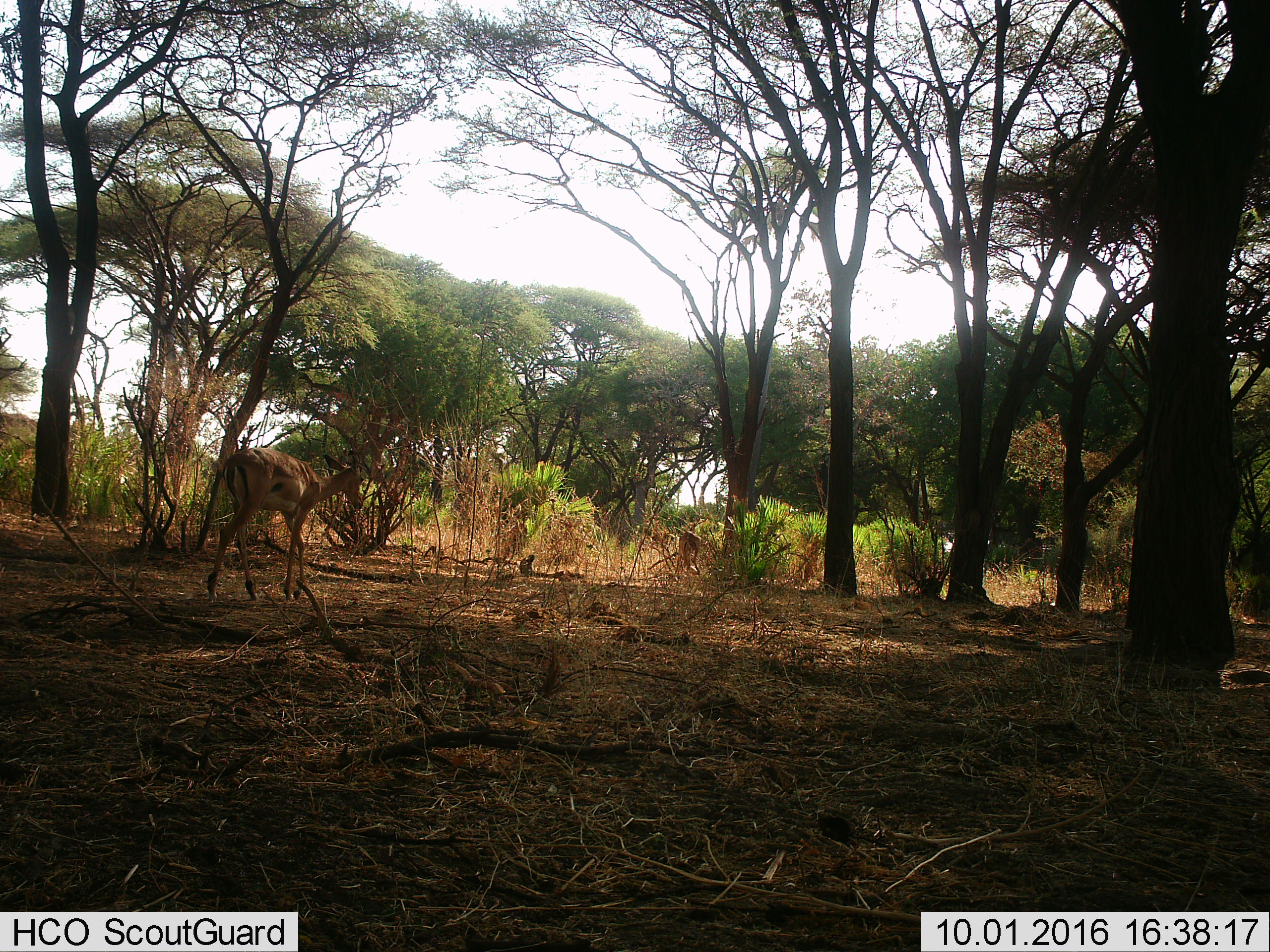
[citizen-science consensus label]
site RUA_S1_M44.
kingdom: Animalia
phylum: Chordata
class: Mammalia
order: Artiodactyla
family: Bovidae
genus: Aepyceros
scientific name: Aepyceros melampus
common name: impala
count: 2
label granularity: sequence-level